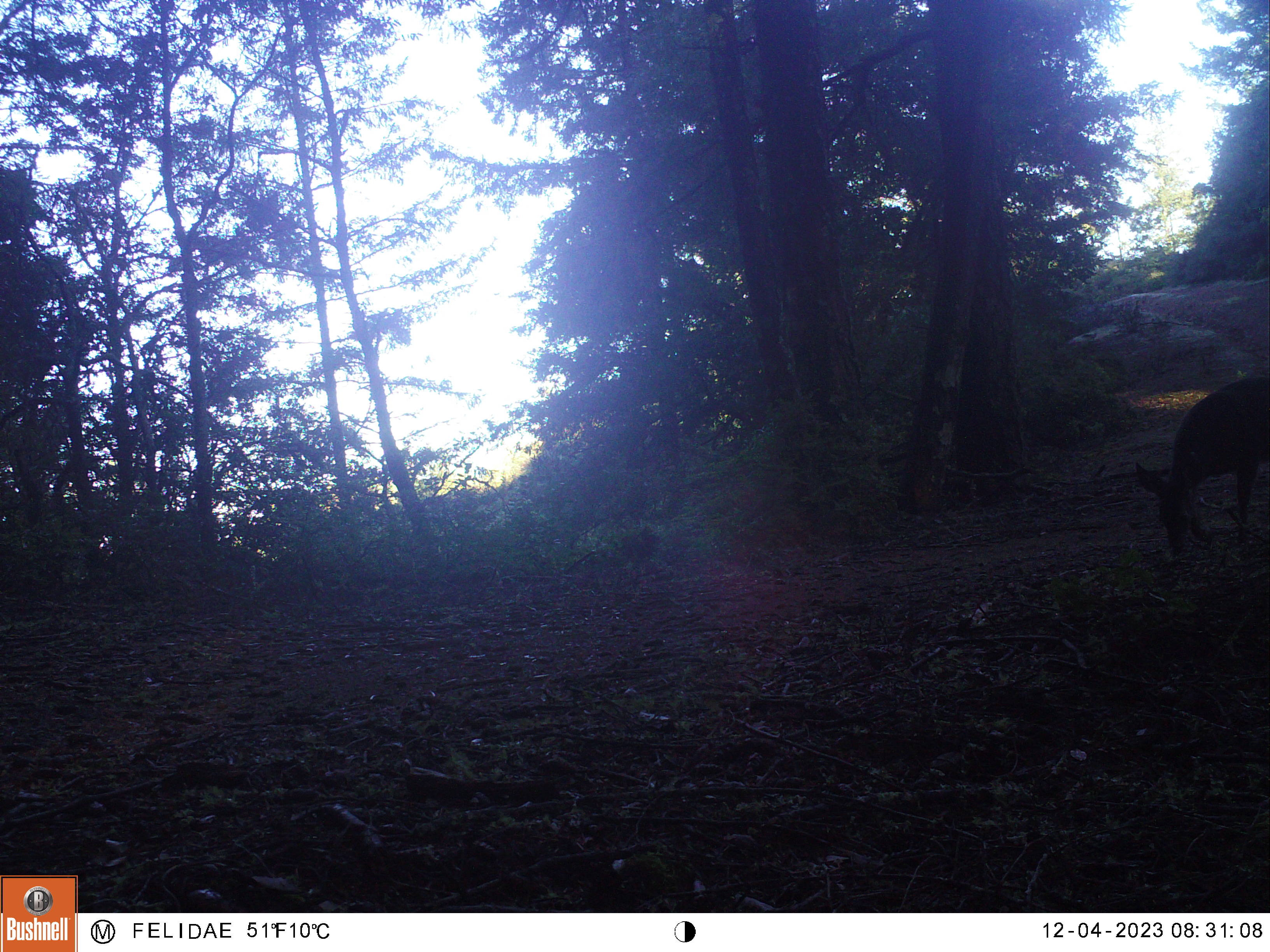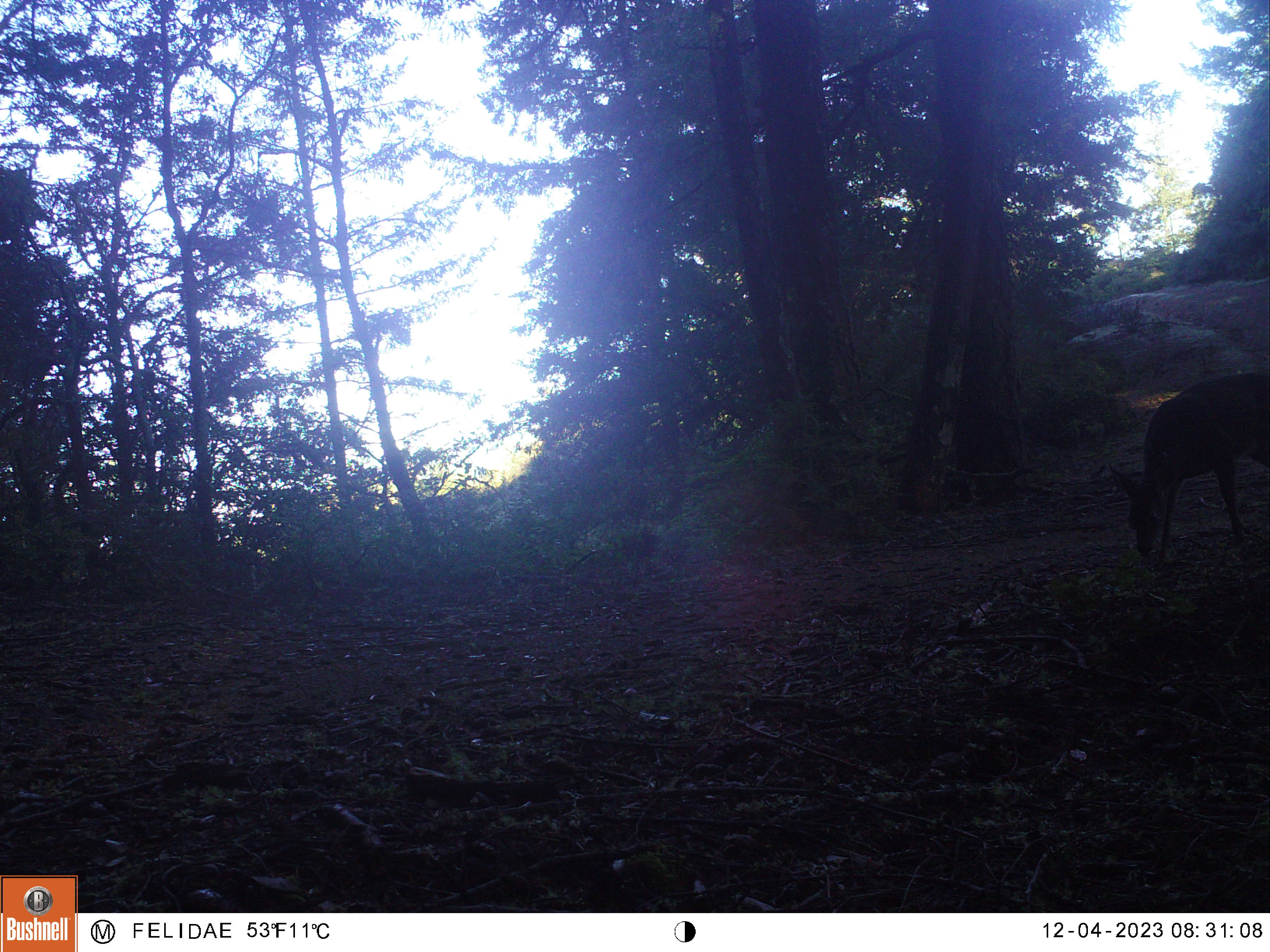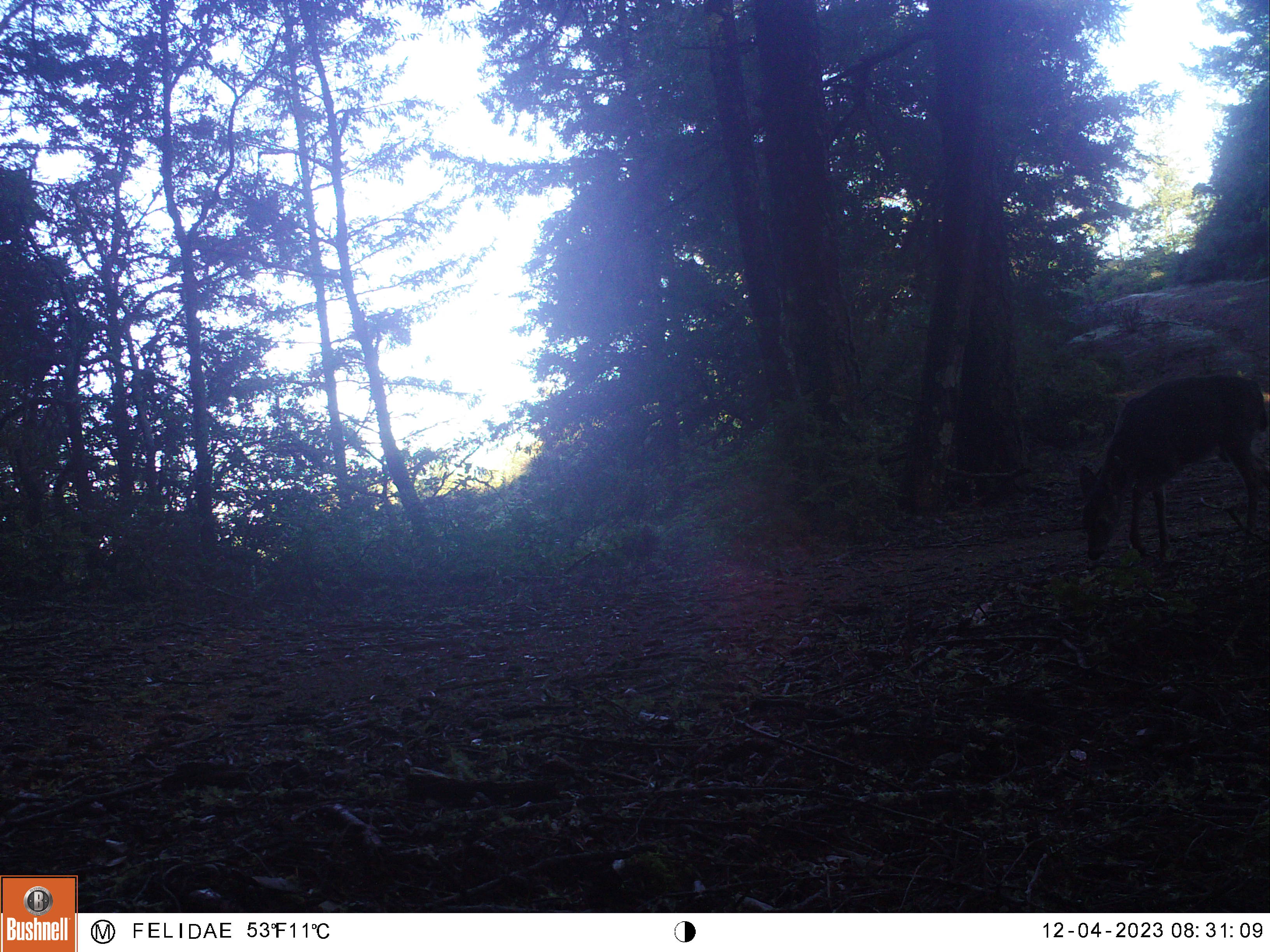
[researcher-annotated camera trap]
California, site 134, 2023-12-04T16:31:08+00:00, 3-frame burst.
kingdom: Animalia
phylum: Chordata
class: Mammalia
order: Artiodactyla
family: Cervidae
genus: Odocoileus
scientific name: Odocoileus hemionus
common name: mule deer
Mule deer (Odocoileus hemionus).